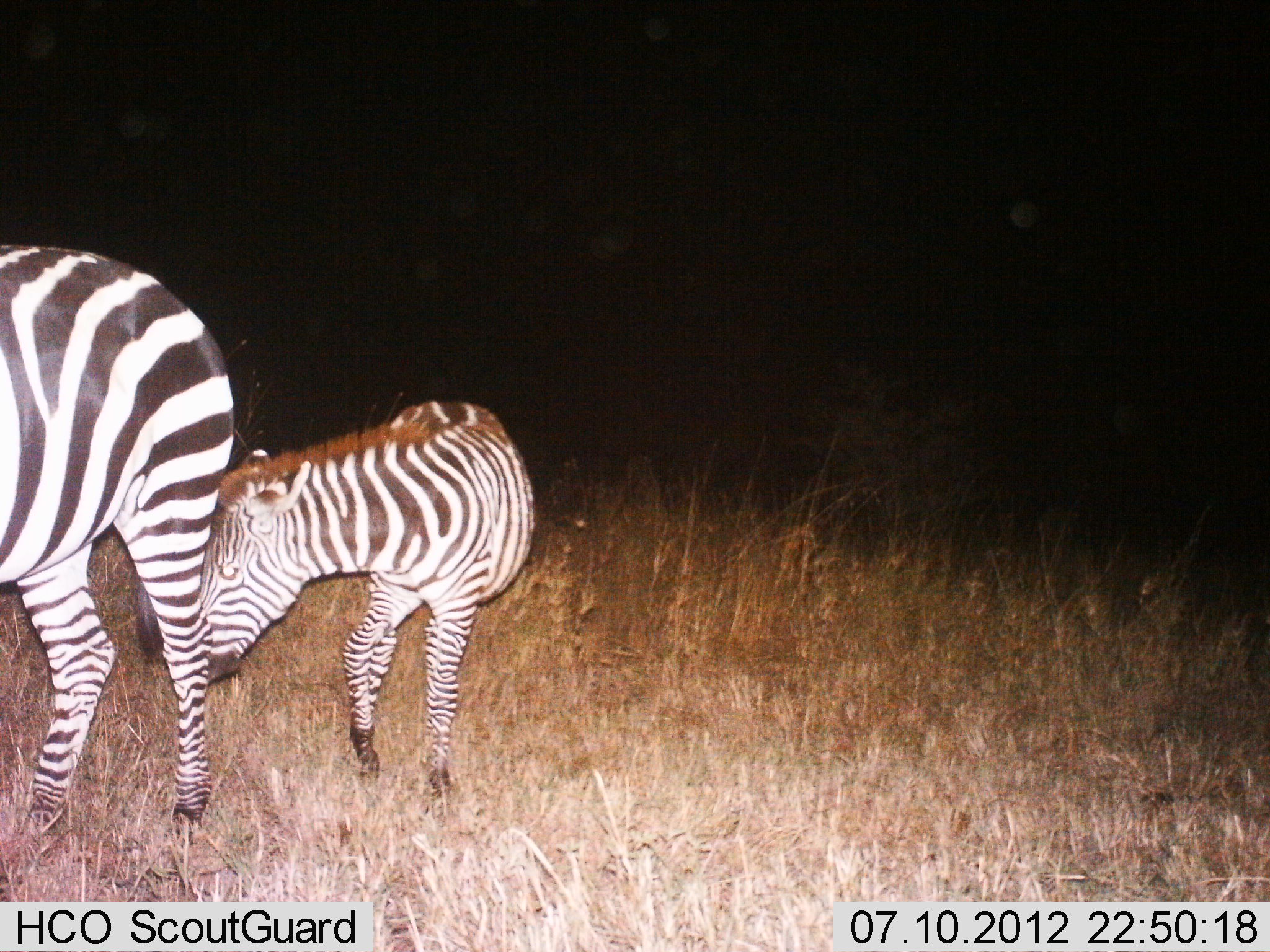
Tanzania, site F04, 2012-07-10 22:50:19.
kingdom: Animalia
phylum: Chordata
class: Mammalia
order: Perissodactyla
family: Equidae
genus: Equus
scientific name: Equus quagga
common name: plains zebra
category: zebra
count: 2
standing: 60%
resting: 0%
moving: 50%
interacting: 0%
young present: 70%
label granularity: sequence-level